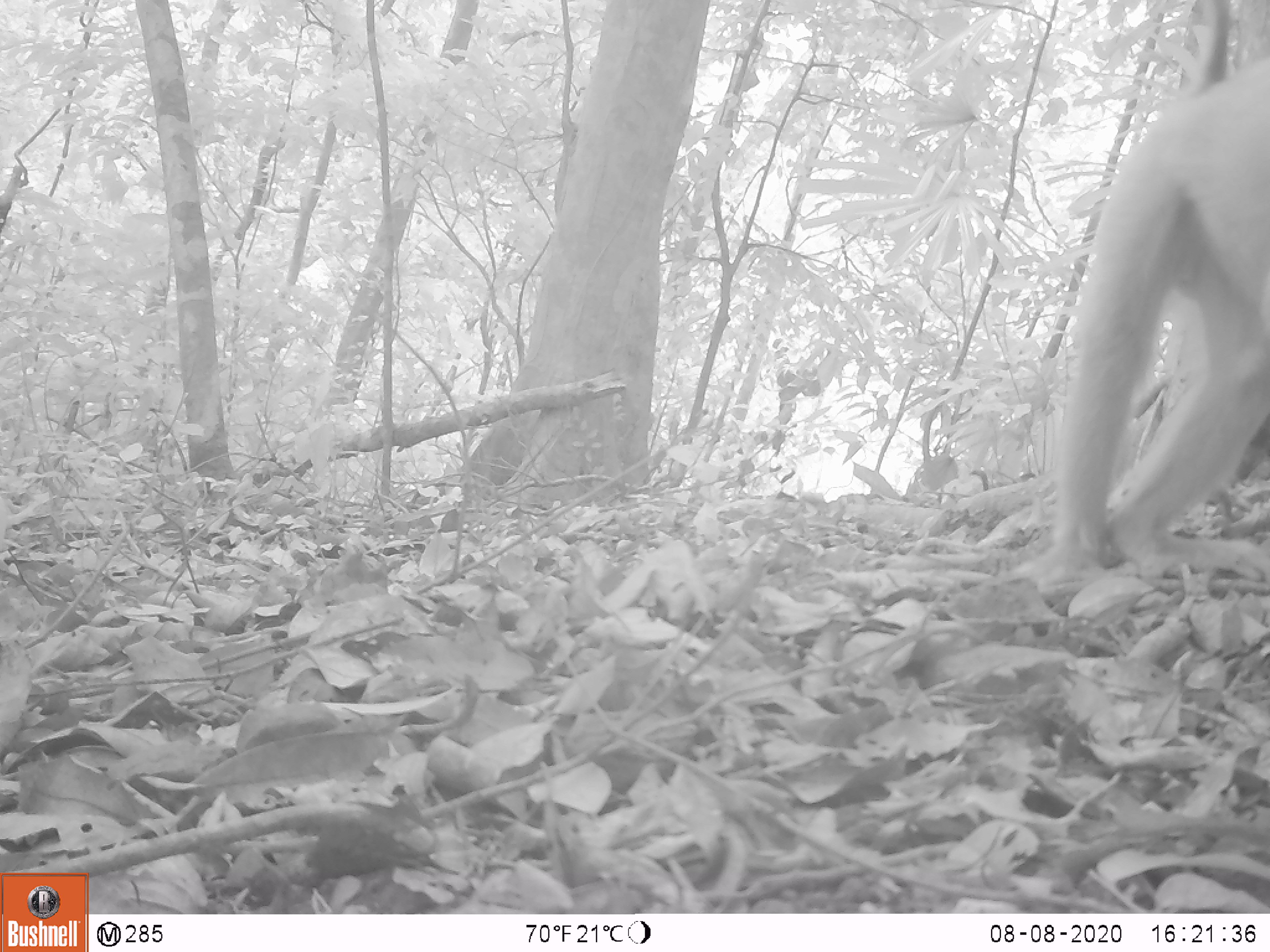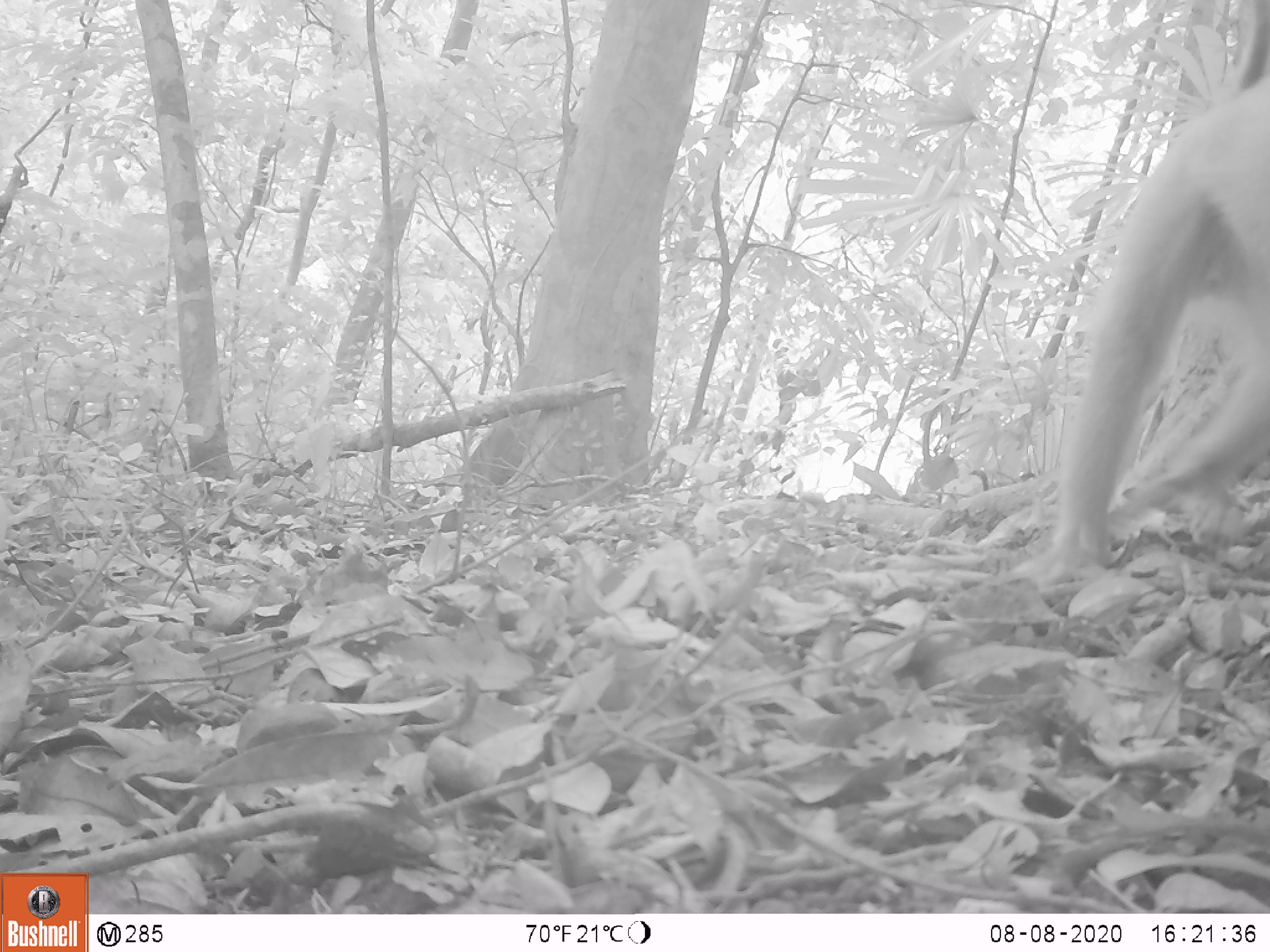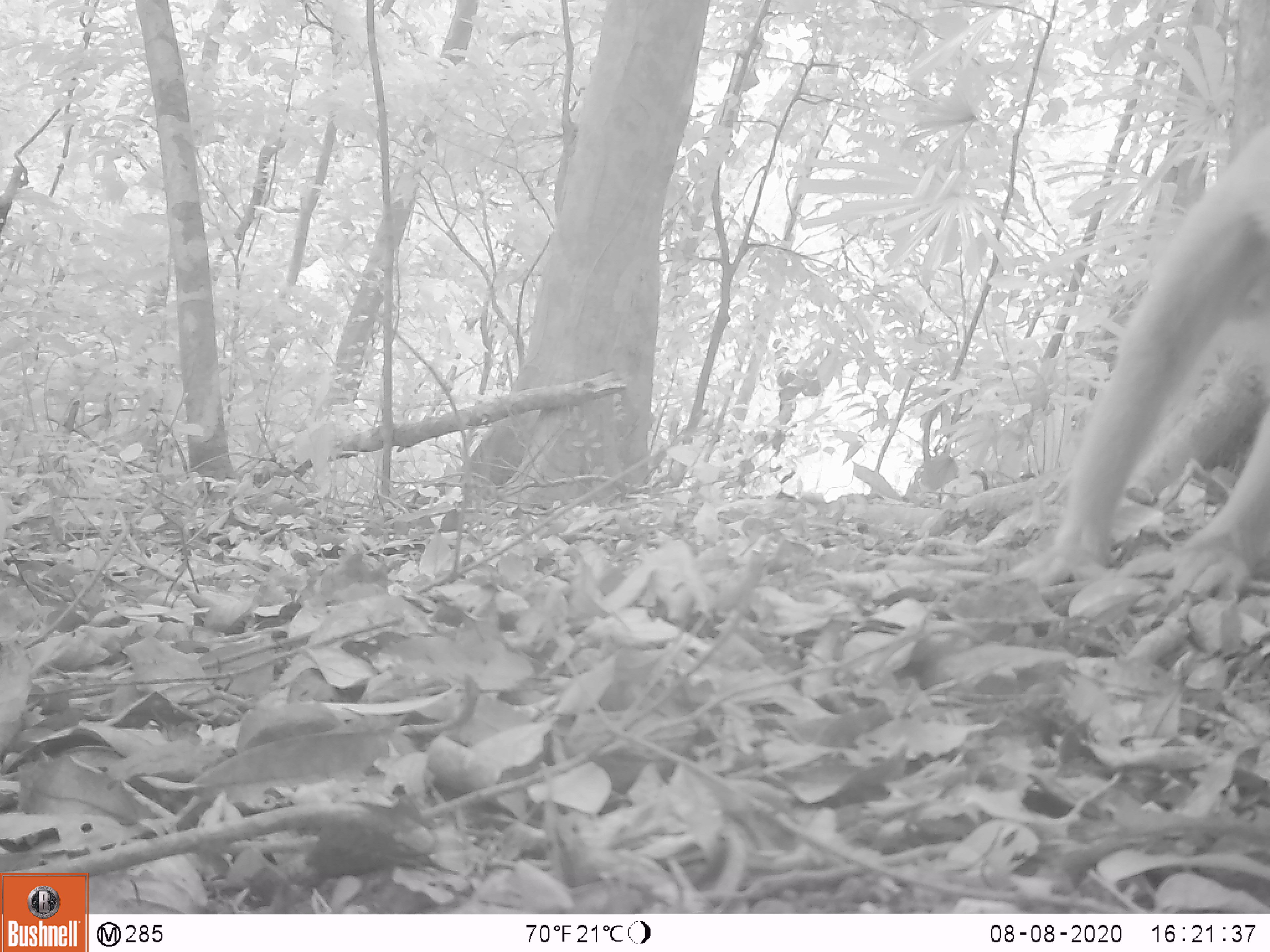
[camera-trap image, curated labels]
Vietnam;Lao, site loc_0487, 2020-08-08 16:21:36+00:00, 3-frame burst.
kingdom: Animalia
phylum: Chordata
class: Mammalia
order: Primates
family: Cercopithecidae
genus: Macaca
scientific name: Macaca nemestrina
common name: pig-tailed macaque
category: pig tailed macaque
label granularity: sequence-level